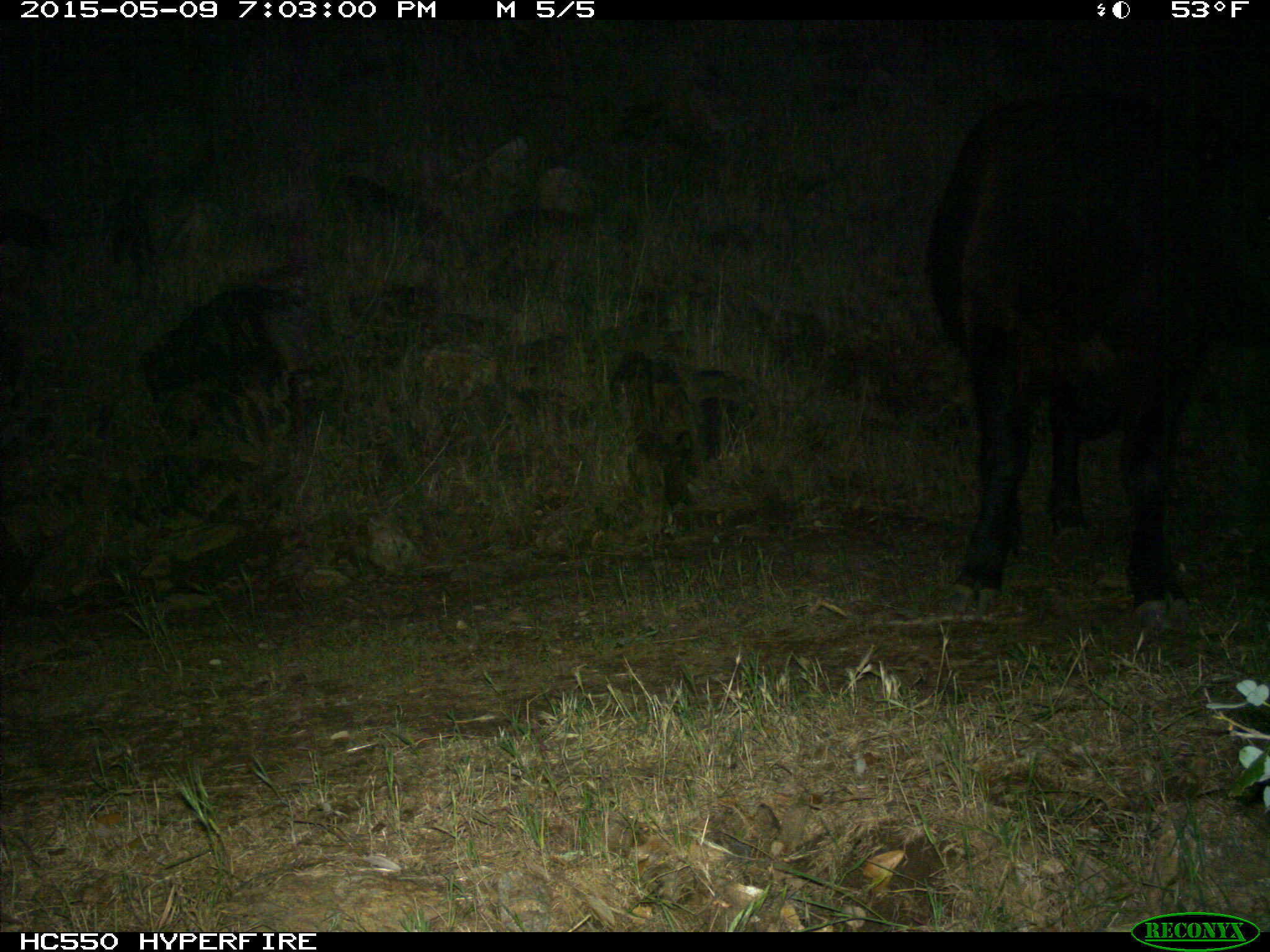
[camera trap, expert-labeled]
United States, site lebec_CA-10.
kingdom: Animalia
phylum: Chordata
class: Mammalia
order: Artiodactyla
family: Bovidae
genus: Bos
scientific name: Bos taurus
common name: domestic cow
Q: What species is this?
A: Bos taurus (domestic cow).